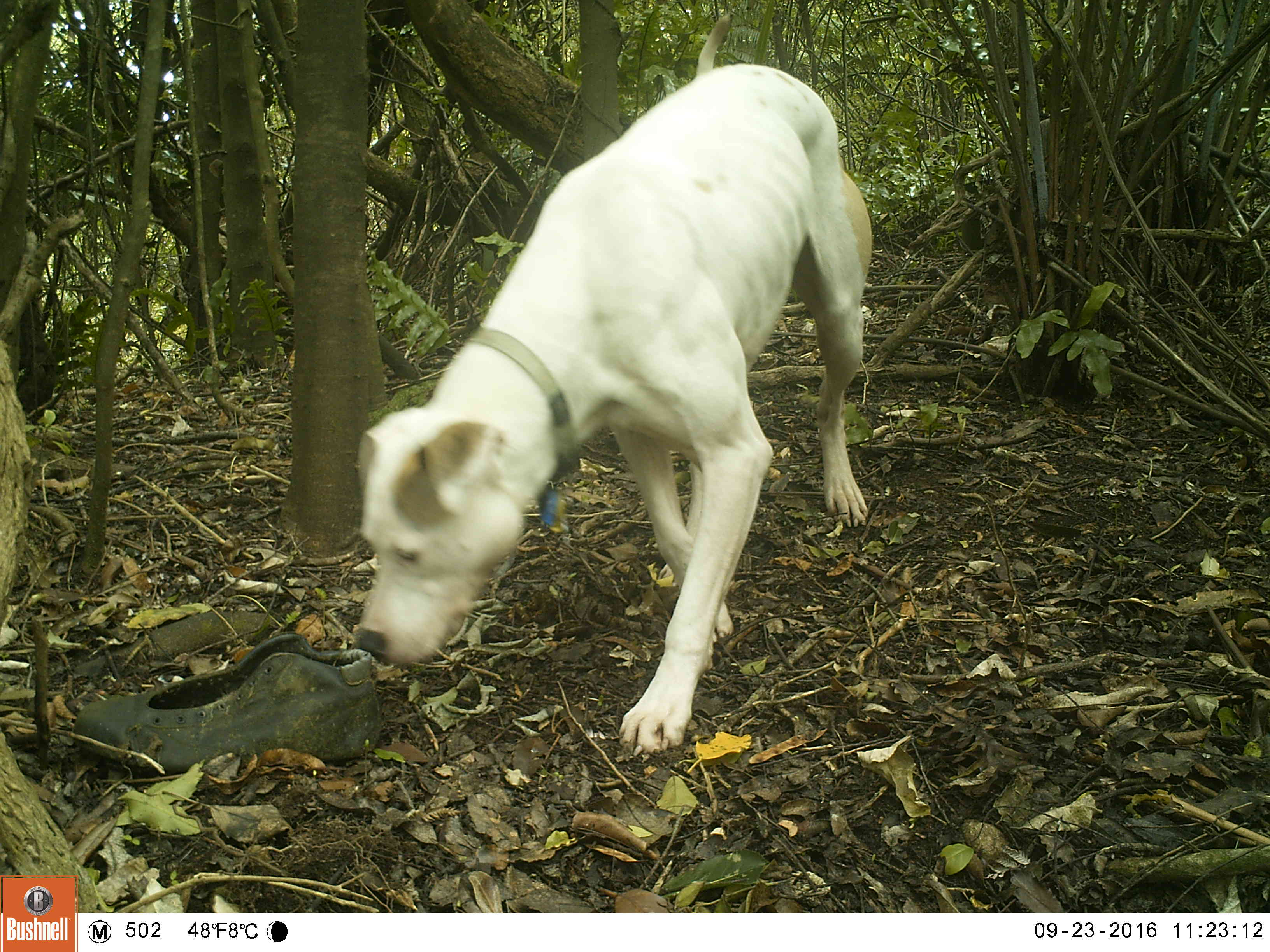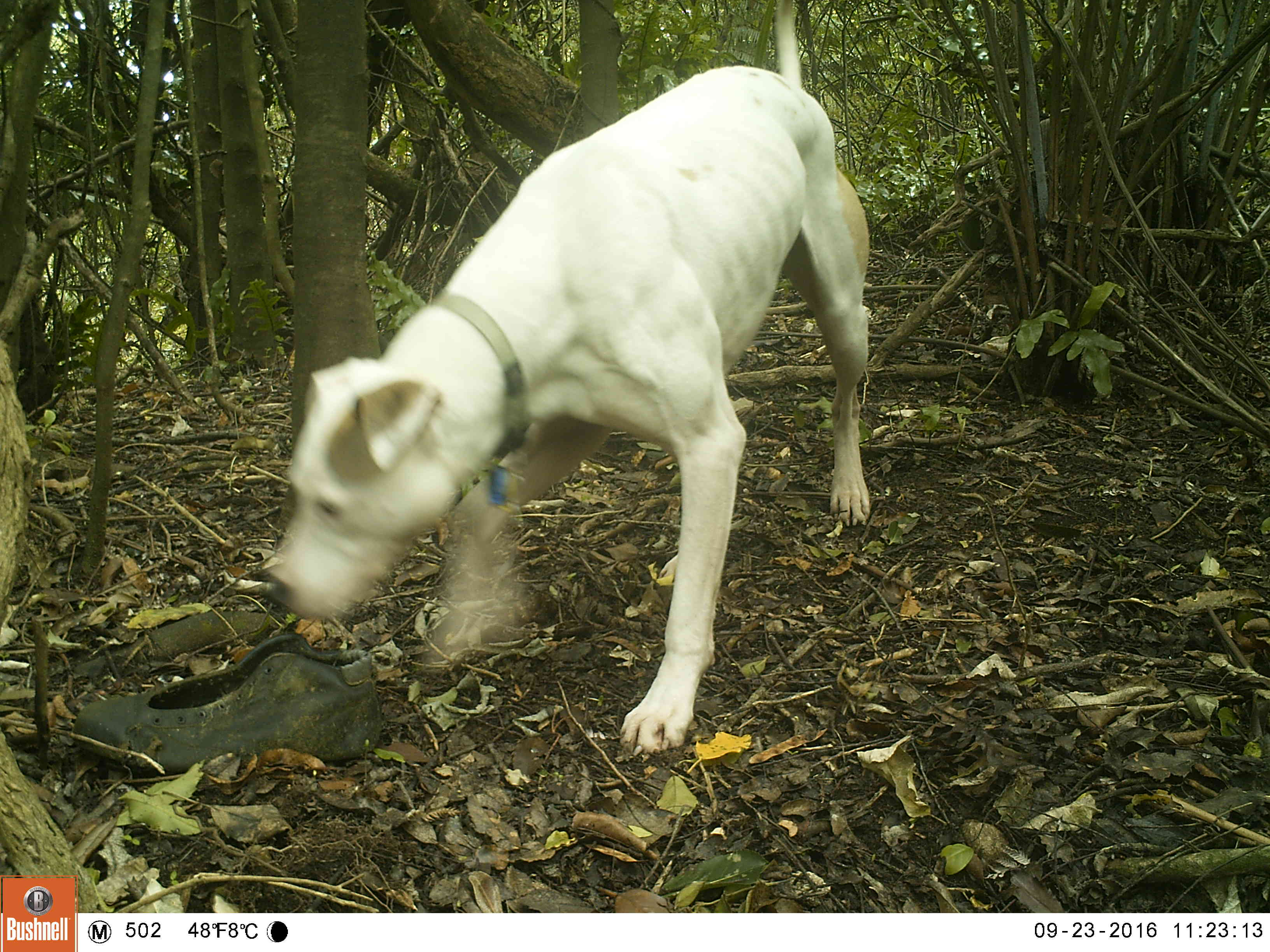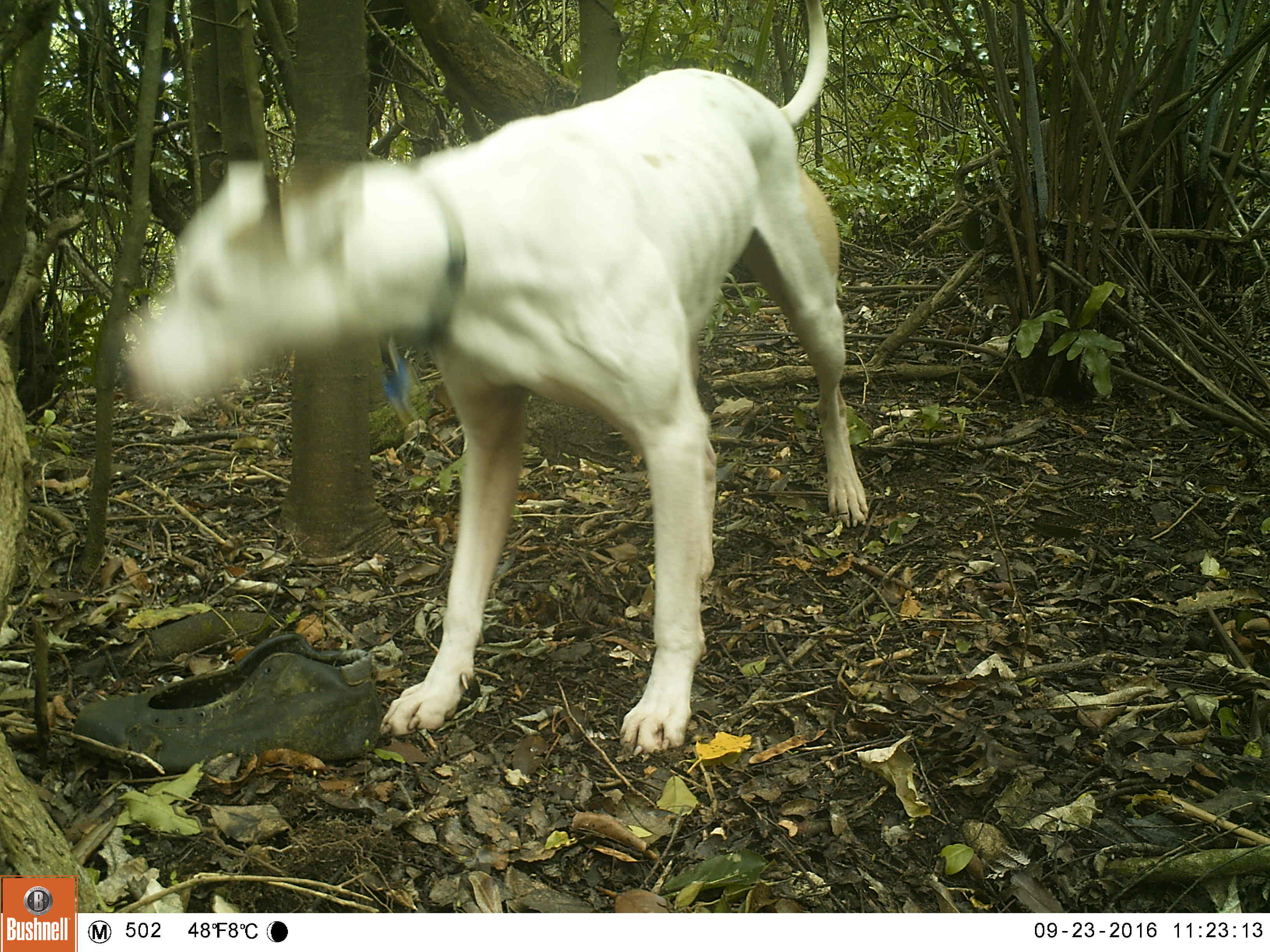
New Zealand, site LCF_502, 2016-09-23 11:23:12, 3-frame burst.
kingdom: Animalia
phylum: Chordata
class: Mammalia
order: Carnivora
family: Canidae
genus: Canis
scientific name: Canis familiaris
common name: domestic dog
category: dog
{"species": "dog (domestic dog) (Canis familiaris)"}